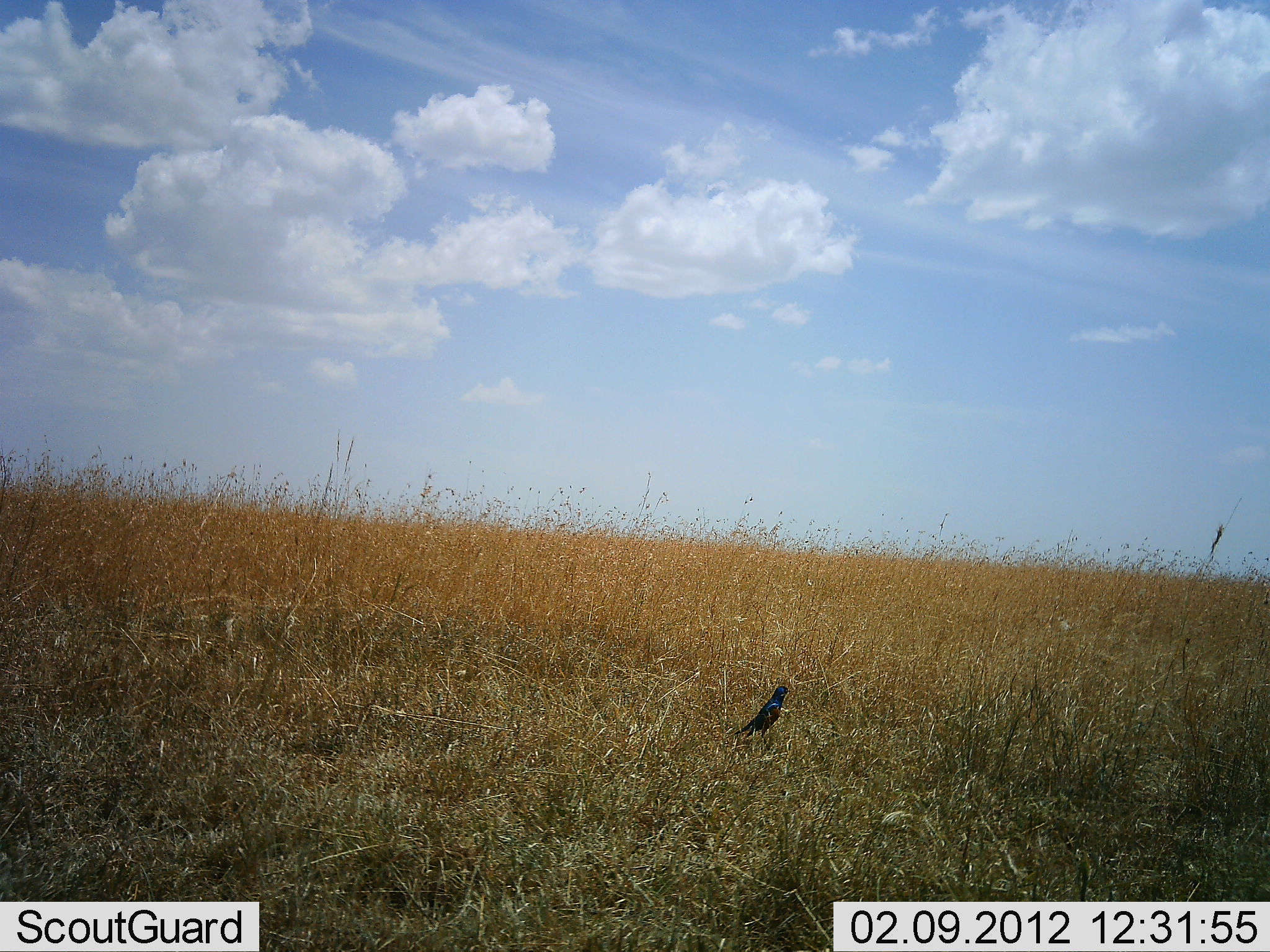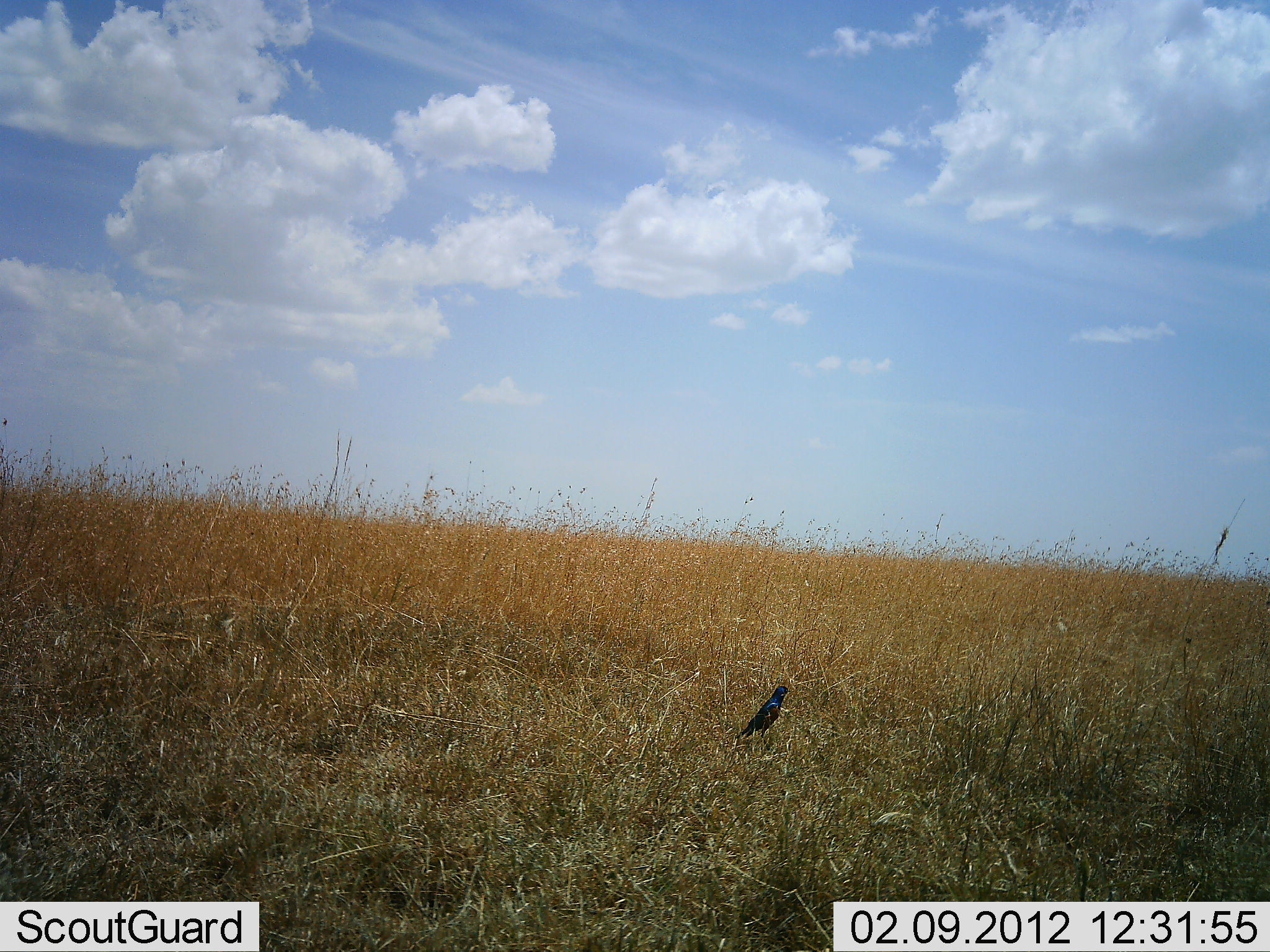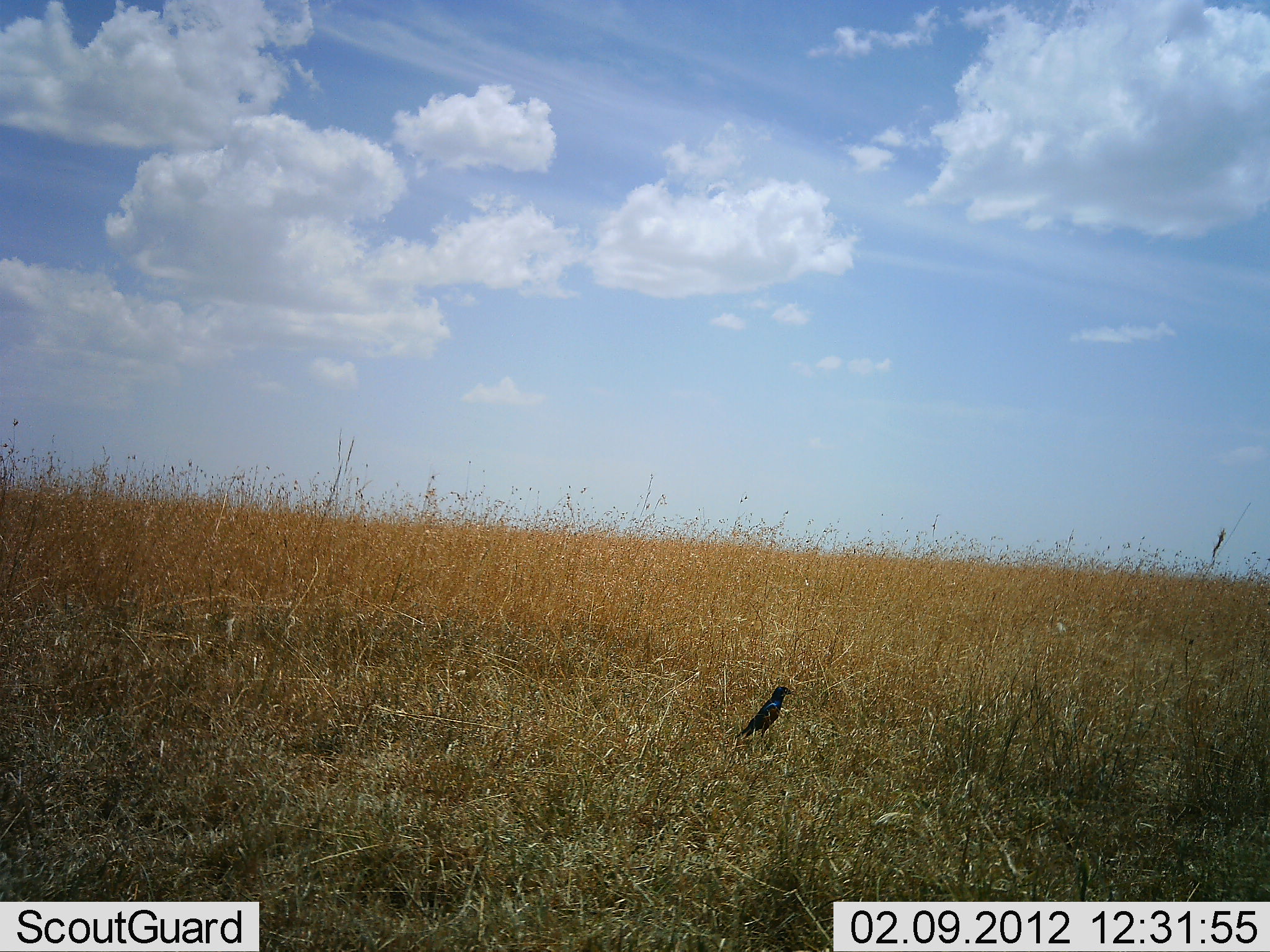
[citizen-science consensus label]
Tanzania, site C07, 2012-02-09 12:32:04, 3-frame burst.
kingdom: Animalia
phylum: Chordata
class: Aves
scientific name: Aves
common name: bird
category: otherbird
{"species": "otherbird (bird) (Aves)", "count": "1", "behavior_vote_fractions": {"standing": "95%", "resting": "5%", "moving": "0%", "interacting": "0%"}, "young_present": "0%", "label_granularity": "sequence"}